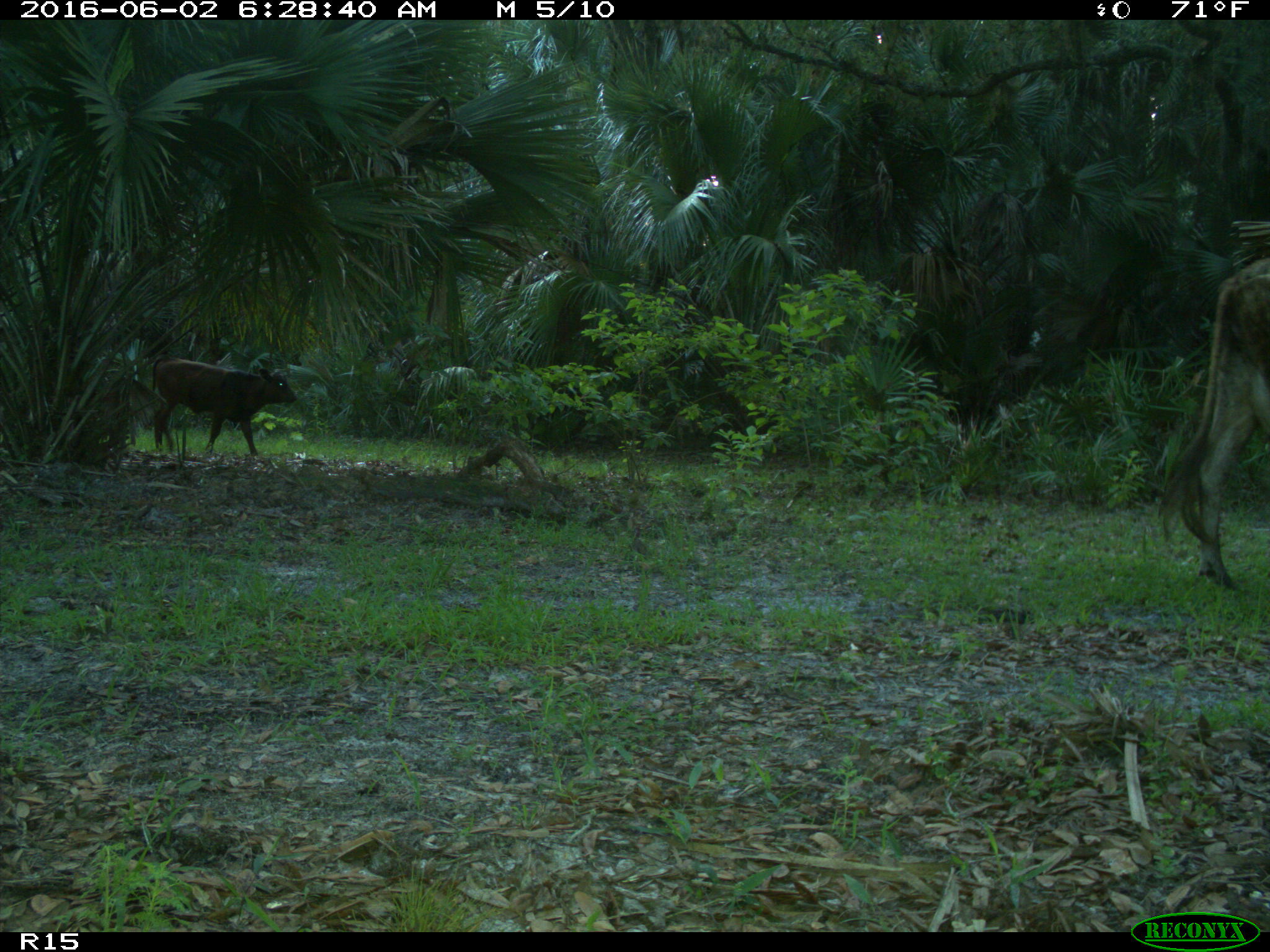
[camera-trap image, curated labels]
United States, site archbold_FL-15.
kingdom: Animalia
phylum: Chordata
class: Mammalia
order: Artiodactyla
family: Bovidae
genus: Bos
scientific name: Bos taurus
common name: domestic cow